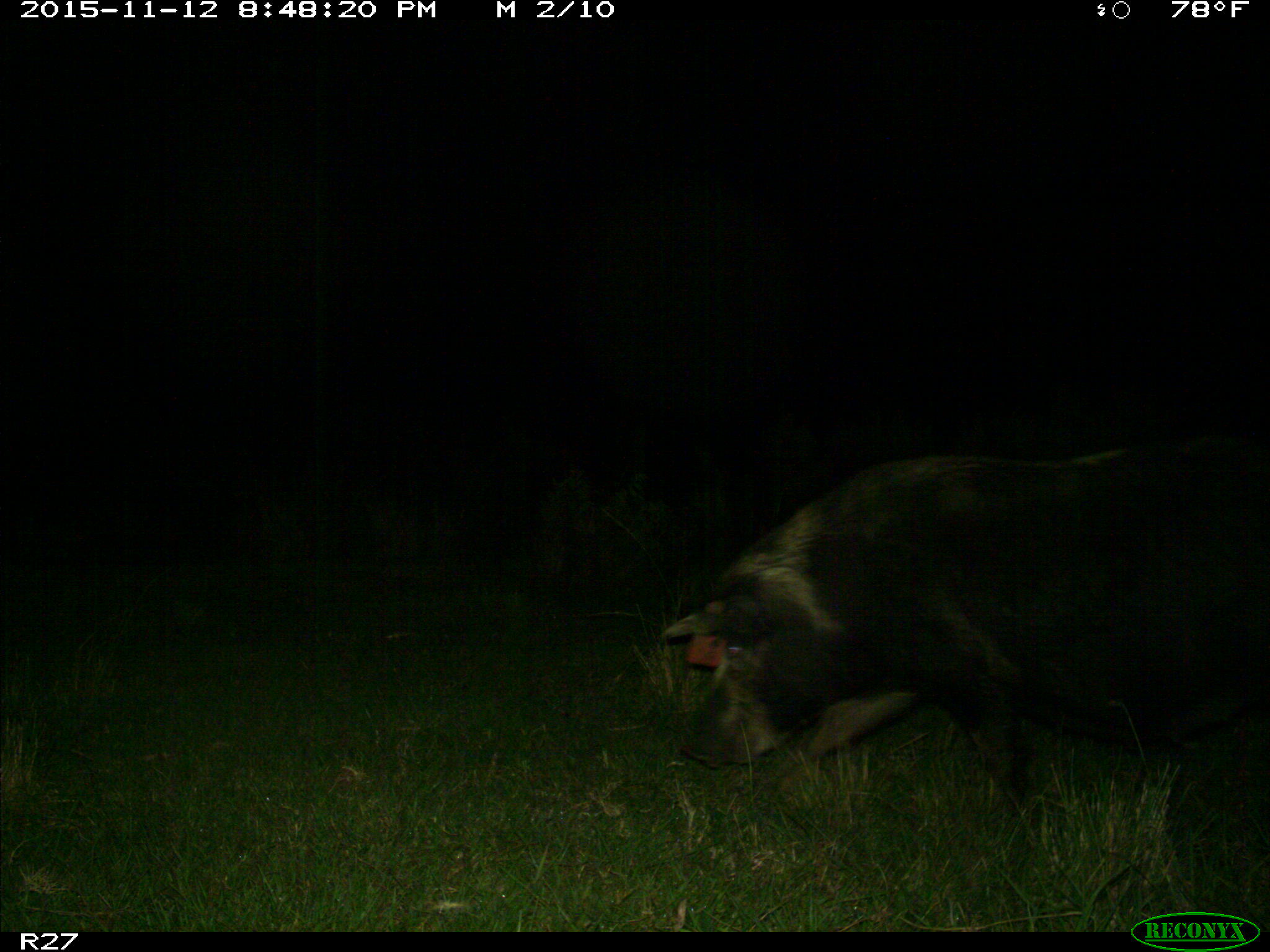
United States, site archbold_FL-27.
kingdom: Animalia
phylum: Chordata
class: Mammalia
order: Artiodactyla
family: Suidae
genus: Sus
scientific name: Sus scrofa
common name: wild boar